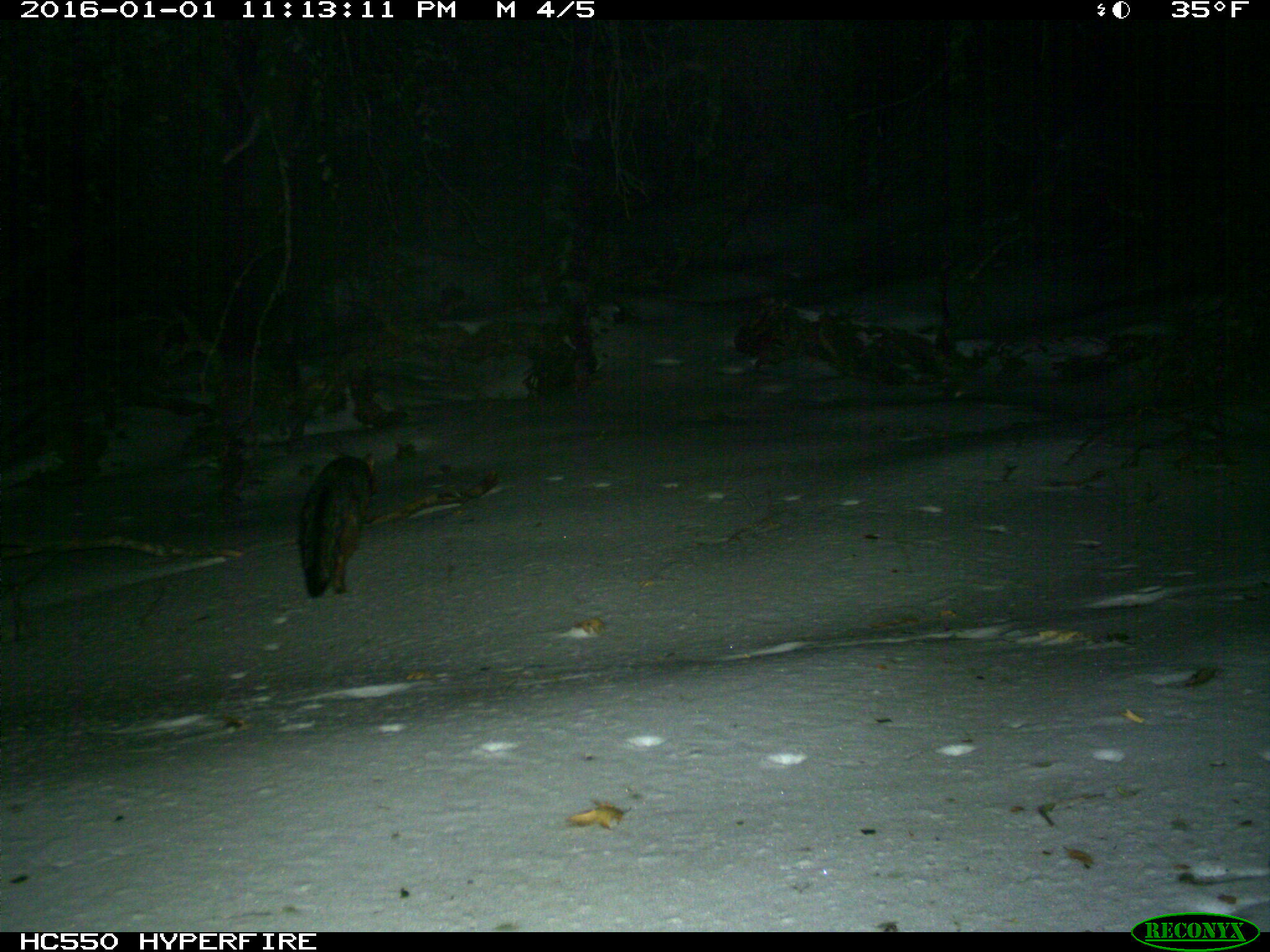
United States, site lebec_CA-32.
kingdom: Animalia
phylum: Chordata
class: Mammalia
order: Carnivora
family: Canidae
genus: Urocyon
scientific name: Urocyon cinereoargenteus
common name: gray fox